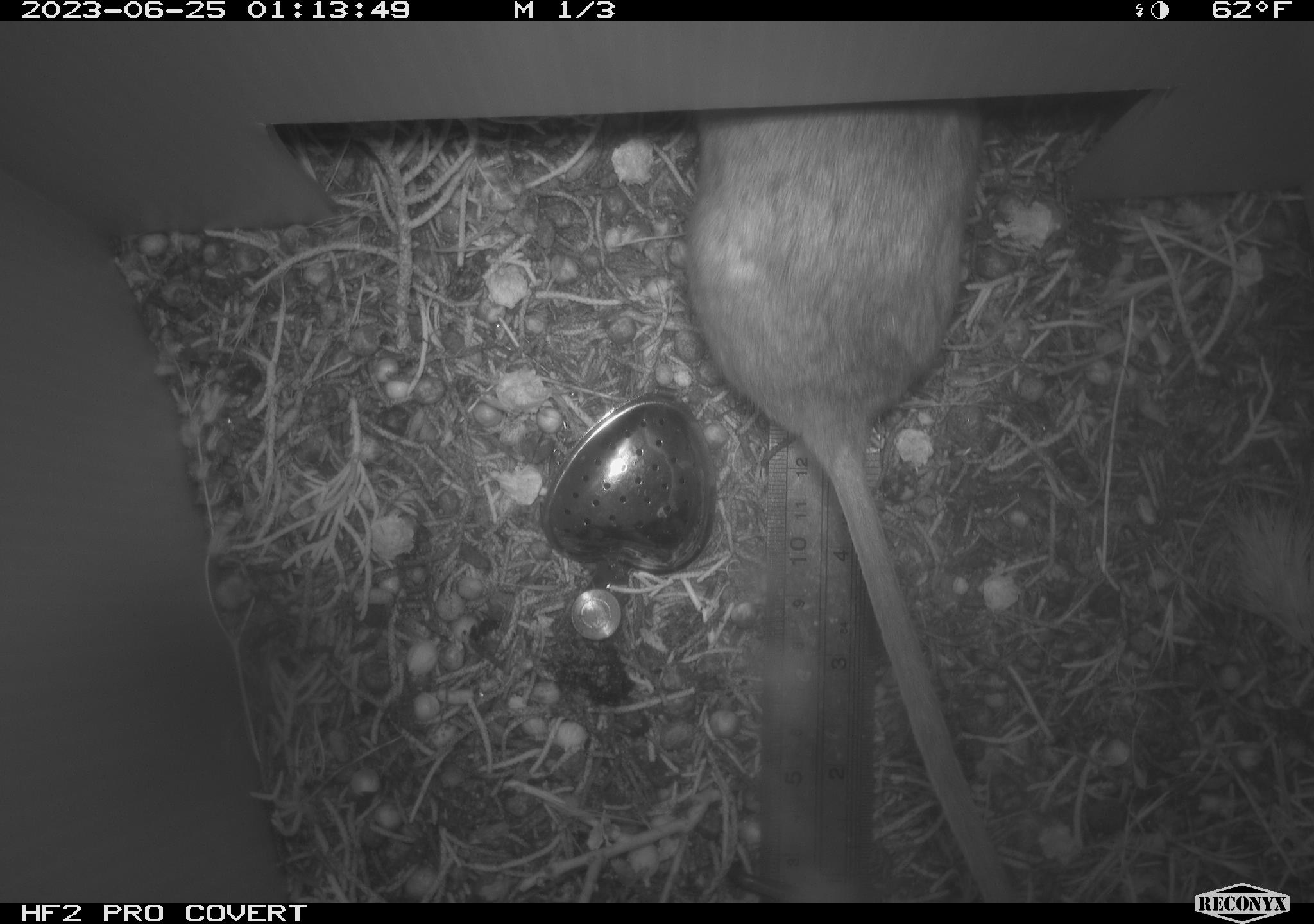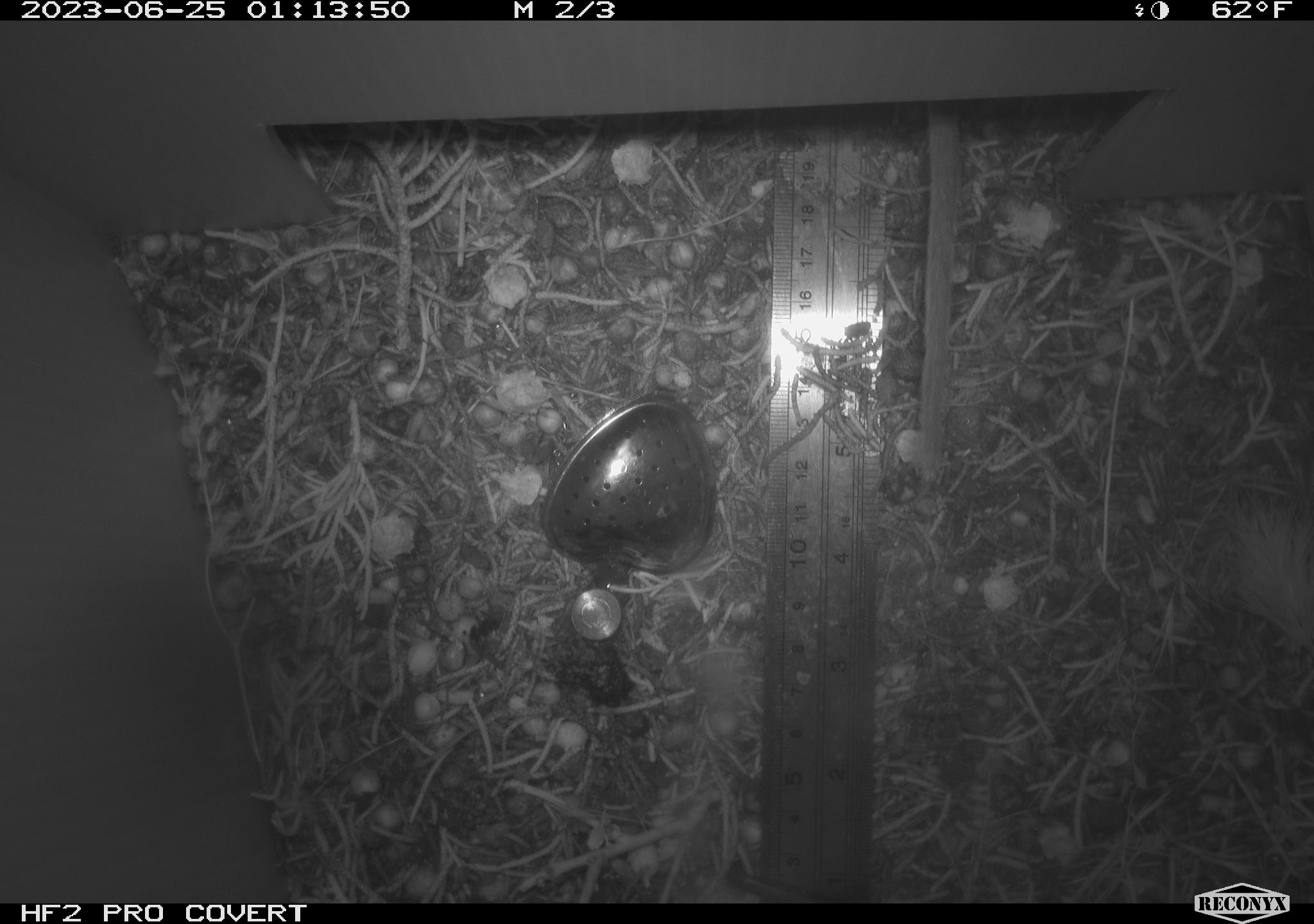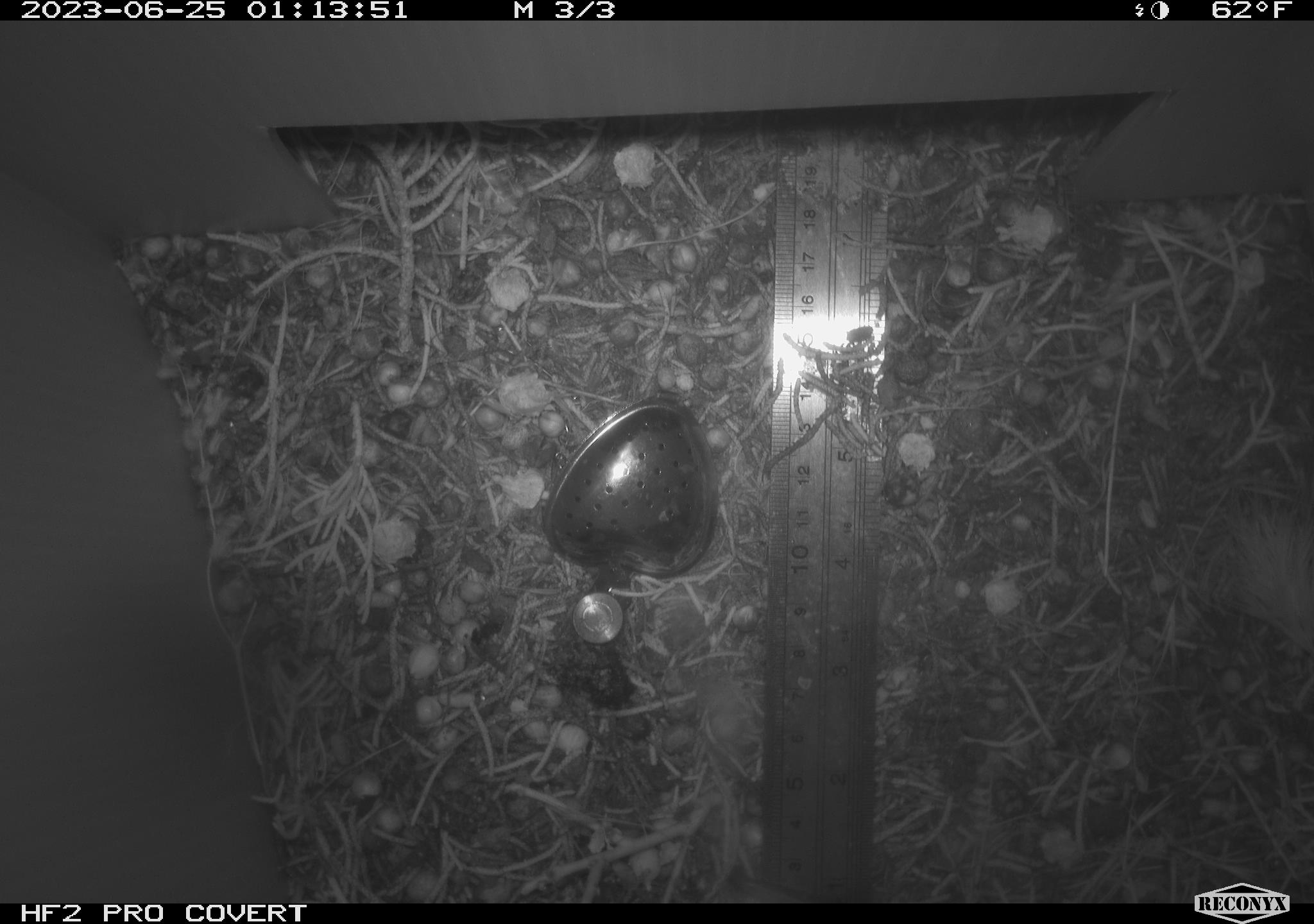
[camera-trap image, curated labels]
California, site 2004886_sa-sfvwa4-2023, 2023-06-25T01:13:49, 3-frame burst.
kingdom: Animalia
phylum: Chordata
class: Mammalia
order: Rodentia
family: Cricetidae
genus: Neotoma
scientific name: Neotoma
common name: pack rat or woodrat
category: neotoma species